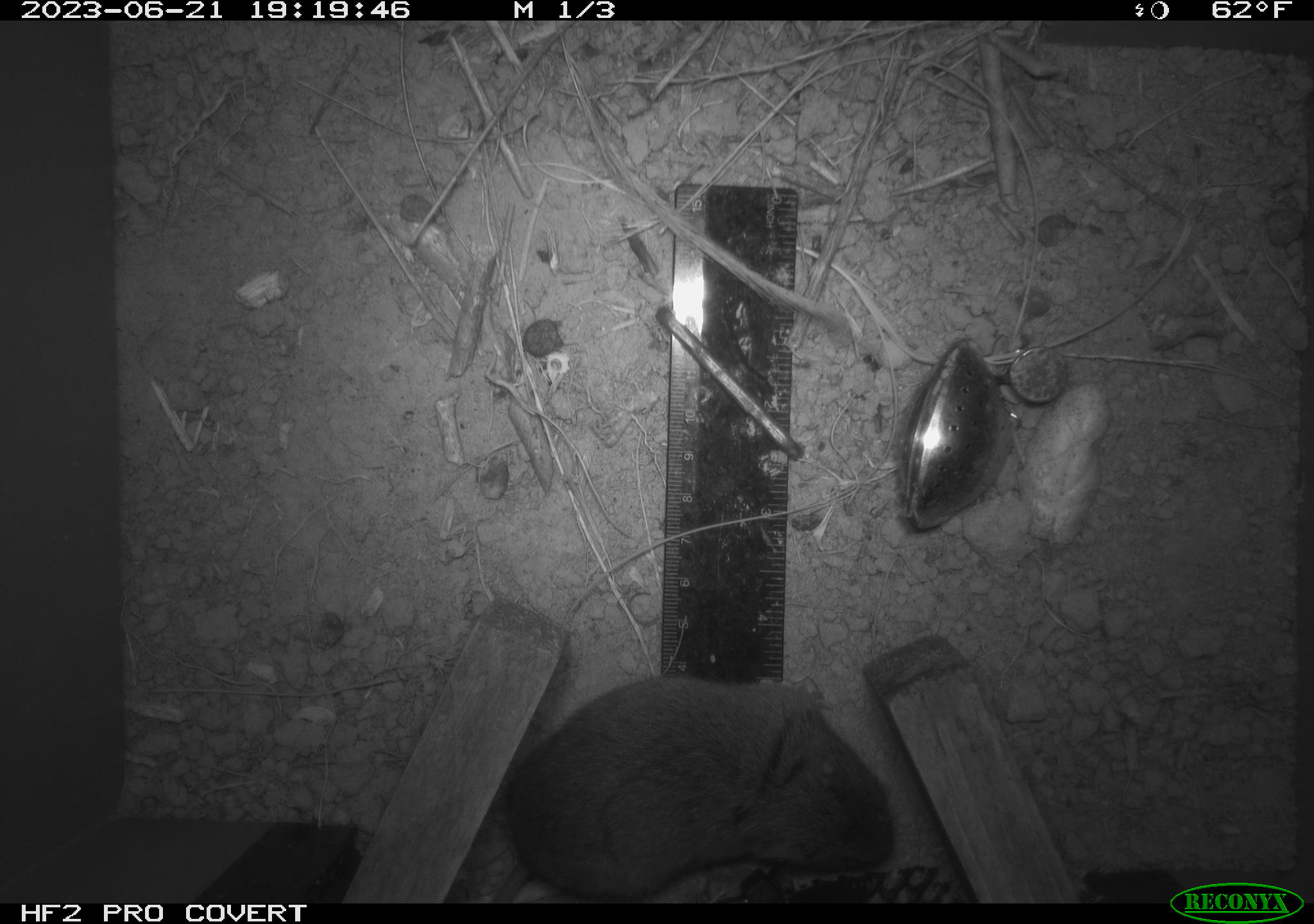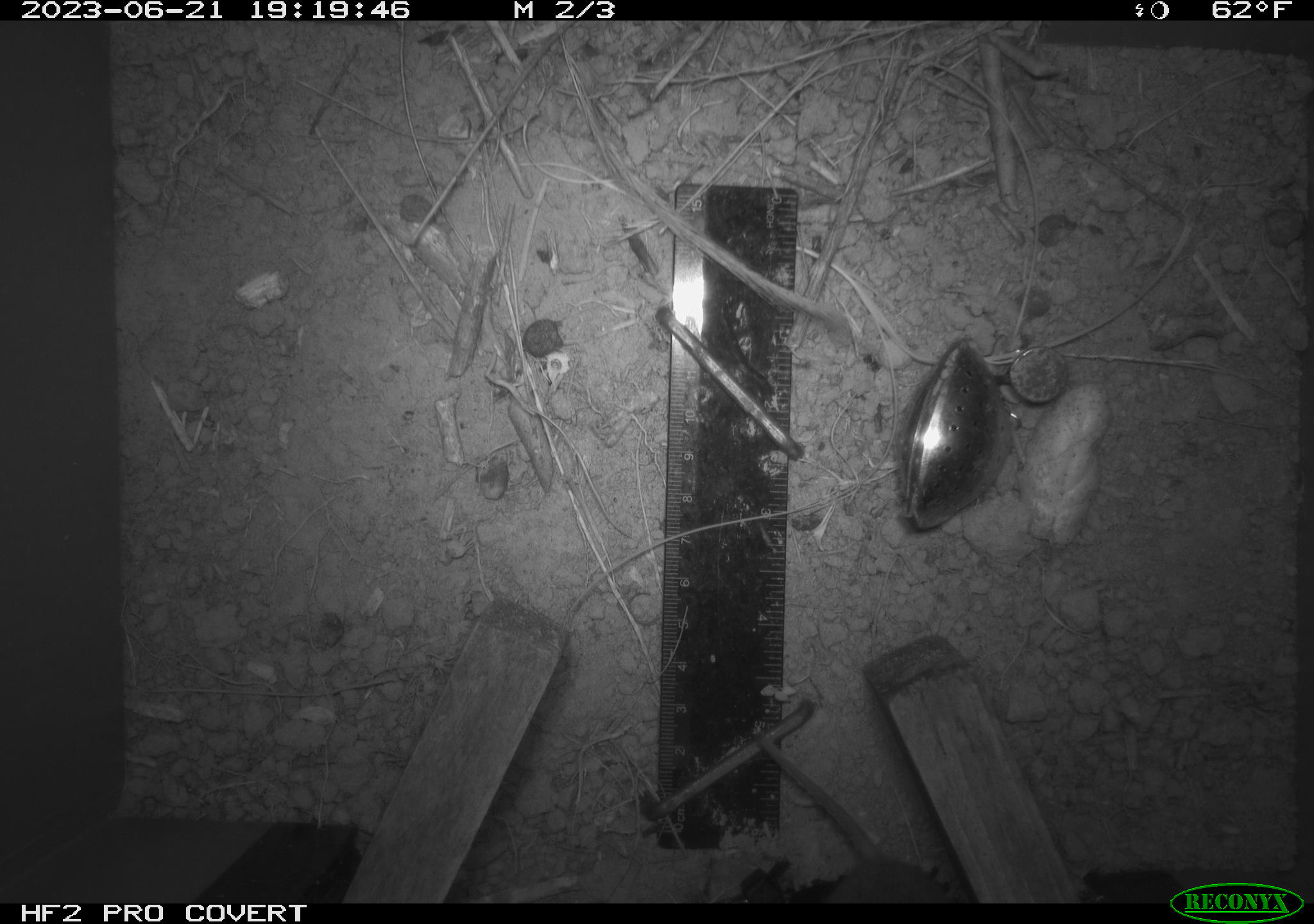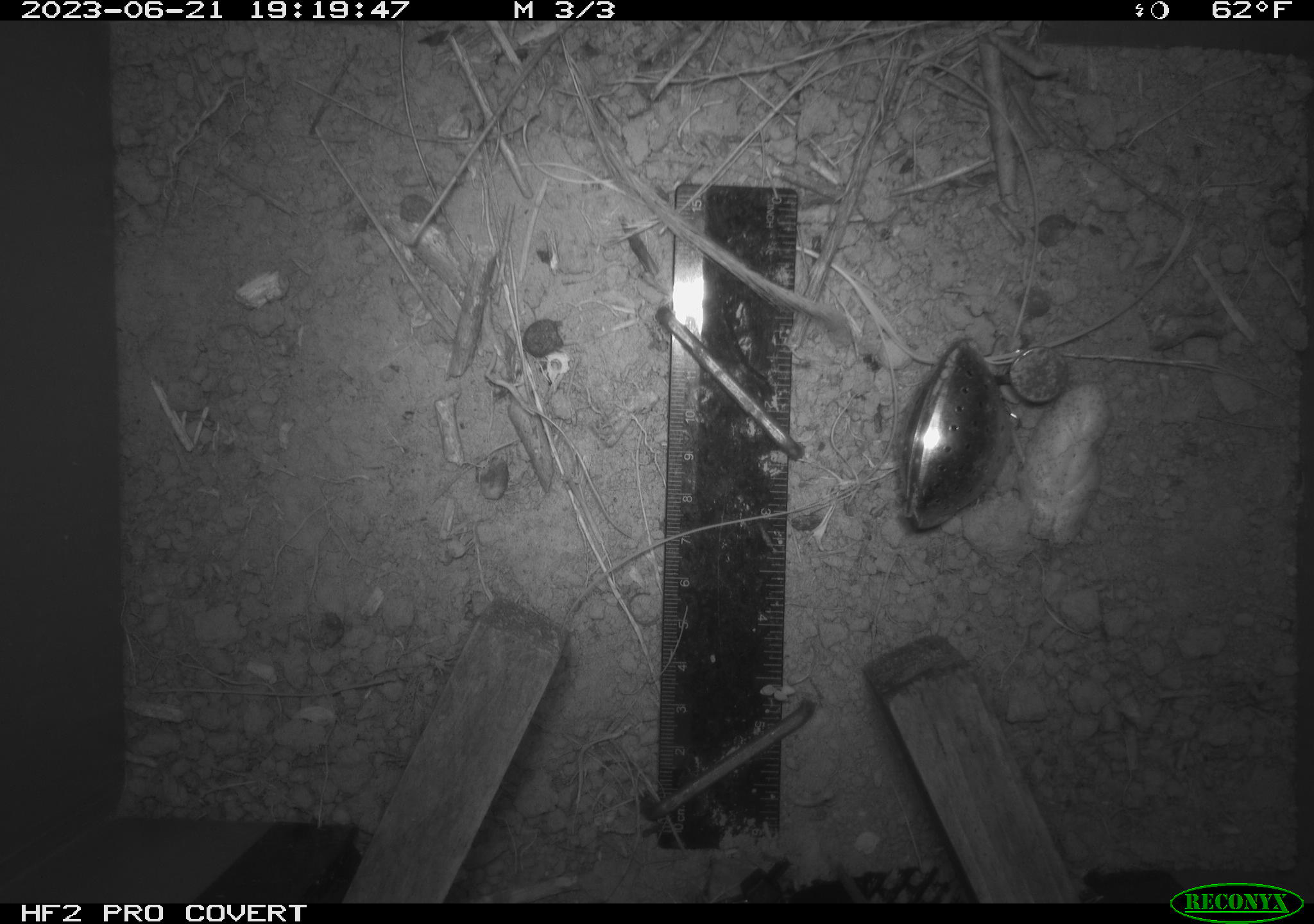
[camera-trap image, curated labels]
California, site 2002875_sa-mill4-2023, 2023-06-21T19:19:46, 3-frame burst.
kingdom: Animalia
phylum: Chordata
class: Mammalia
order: Rodentia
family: Cricetidae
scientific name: Arvicolinae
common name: voles, lemmings, and muskrats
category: arvicolinae subfamily